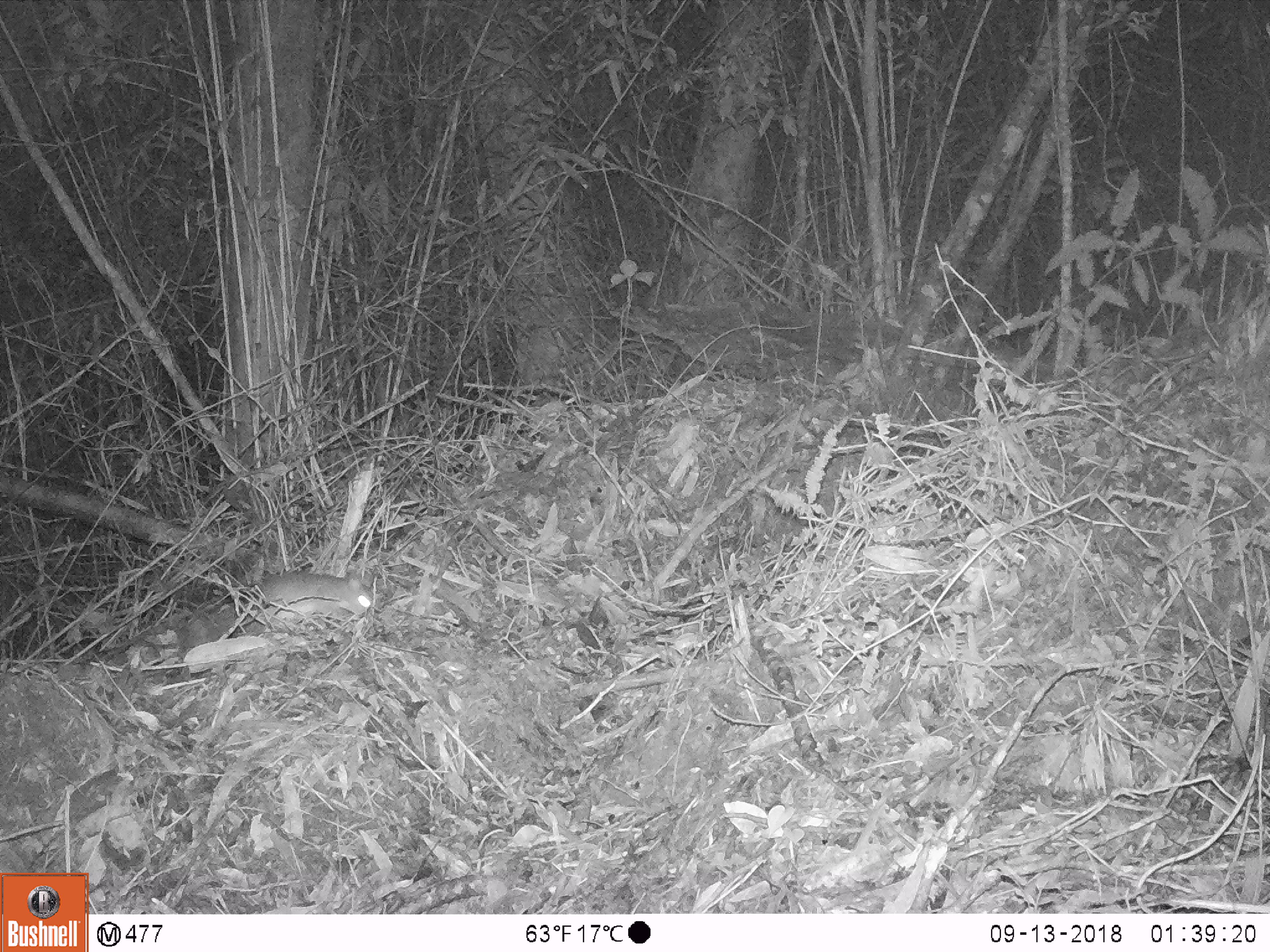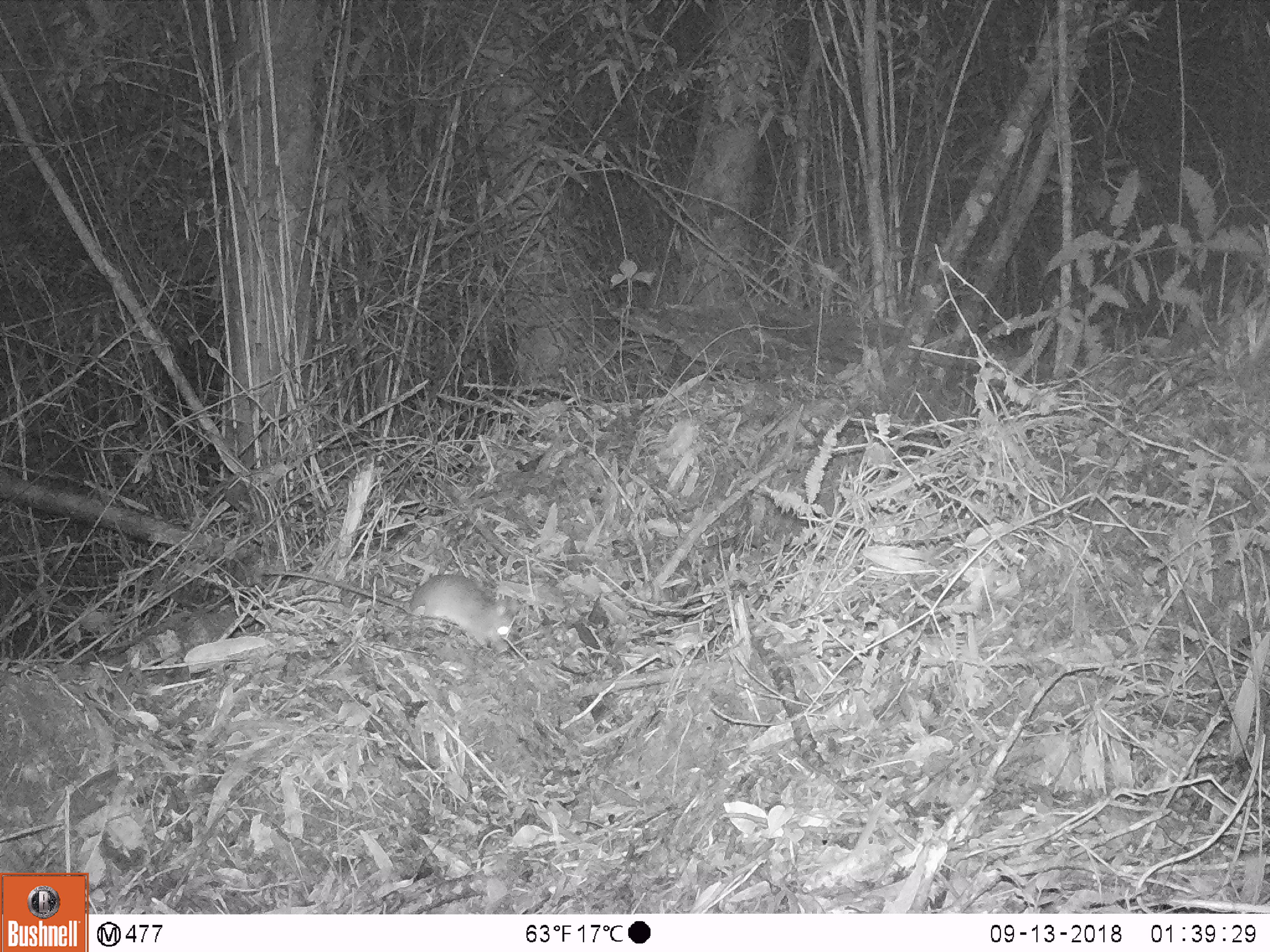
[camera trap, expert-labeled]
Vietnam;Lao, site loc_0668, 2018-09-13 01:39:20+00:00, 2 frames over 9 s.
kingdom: Animalia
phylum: Chordata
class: Mammalia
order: Rodentia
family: Muridae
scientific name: Muridae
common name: old-world mice and rats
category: unidentified murid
Unidentified murid (old-world mice and rats) (Muridae). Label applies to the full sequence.